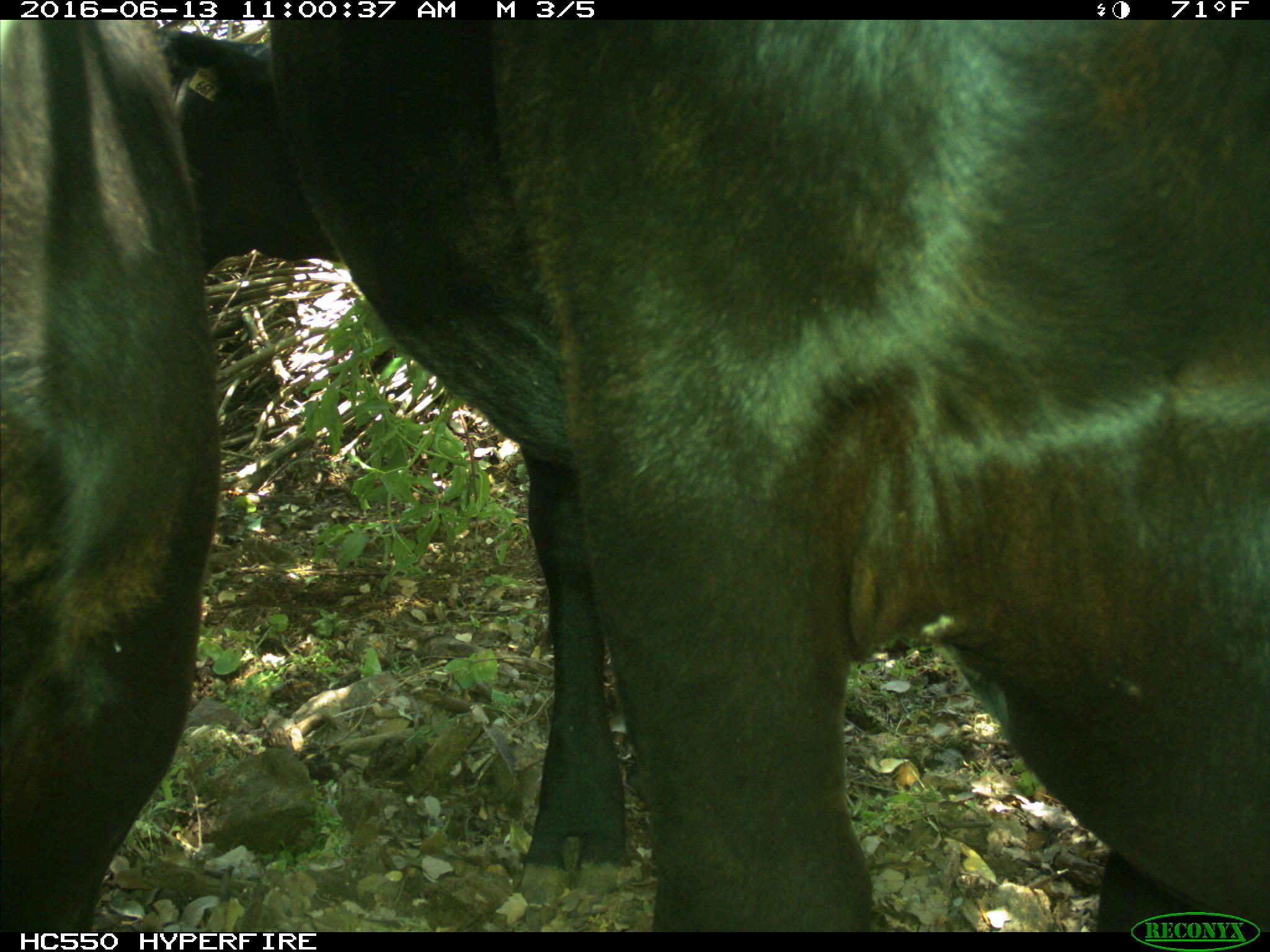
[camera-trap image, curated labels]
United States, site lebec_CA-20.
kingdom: Animalia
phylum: Chordata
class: Mammalia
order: Artiodactyla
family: Bovidae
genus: Bos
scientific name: Bos taurus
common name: domestic cow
Bos taurus (domestic cow).